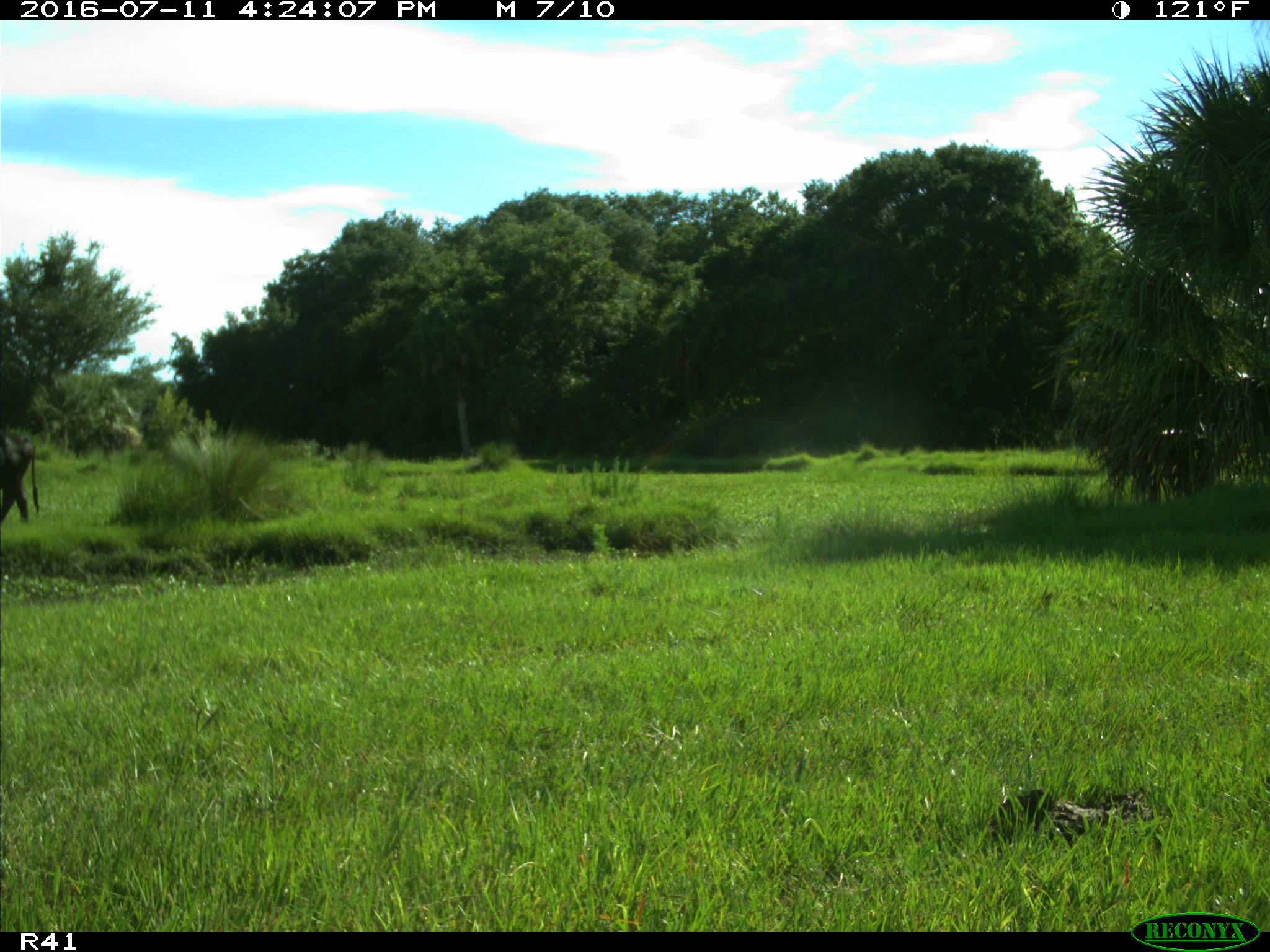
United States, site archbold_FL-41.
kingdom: Animalia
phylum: Chordata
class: Mammalia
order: Artiodactyla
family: Bovidae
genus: Bos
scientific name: Bos taurus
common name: domestic cow